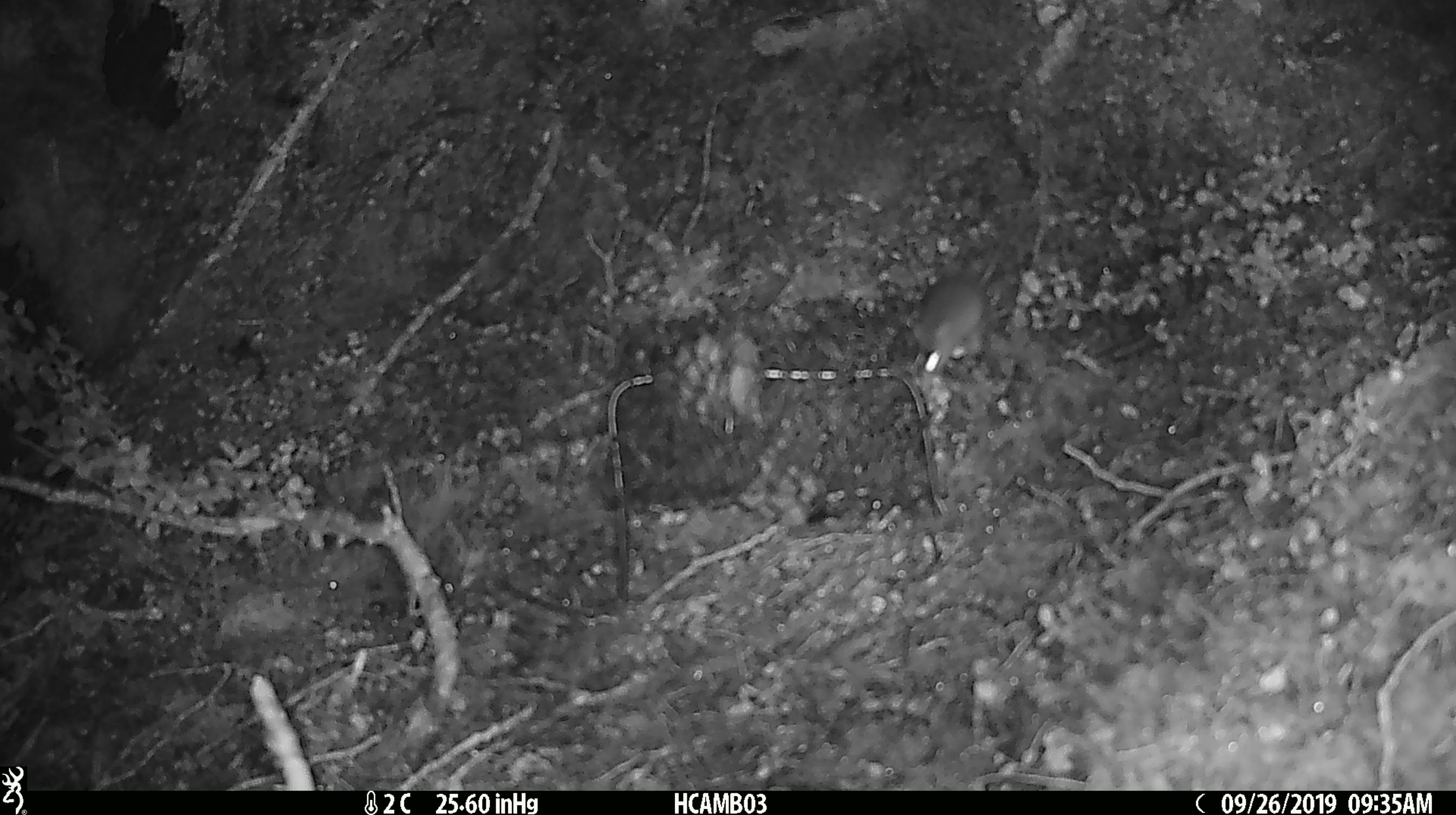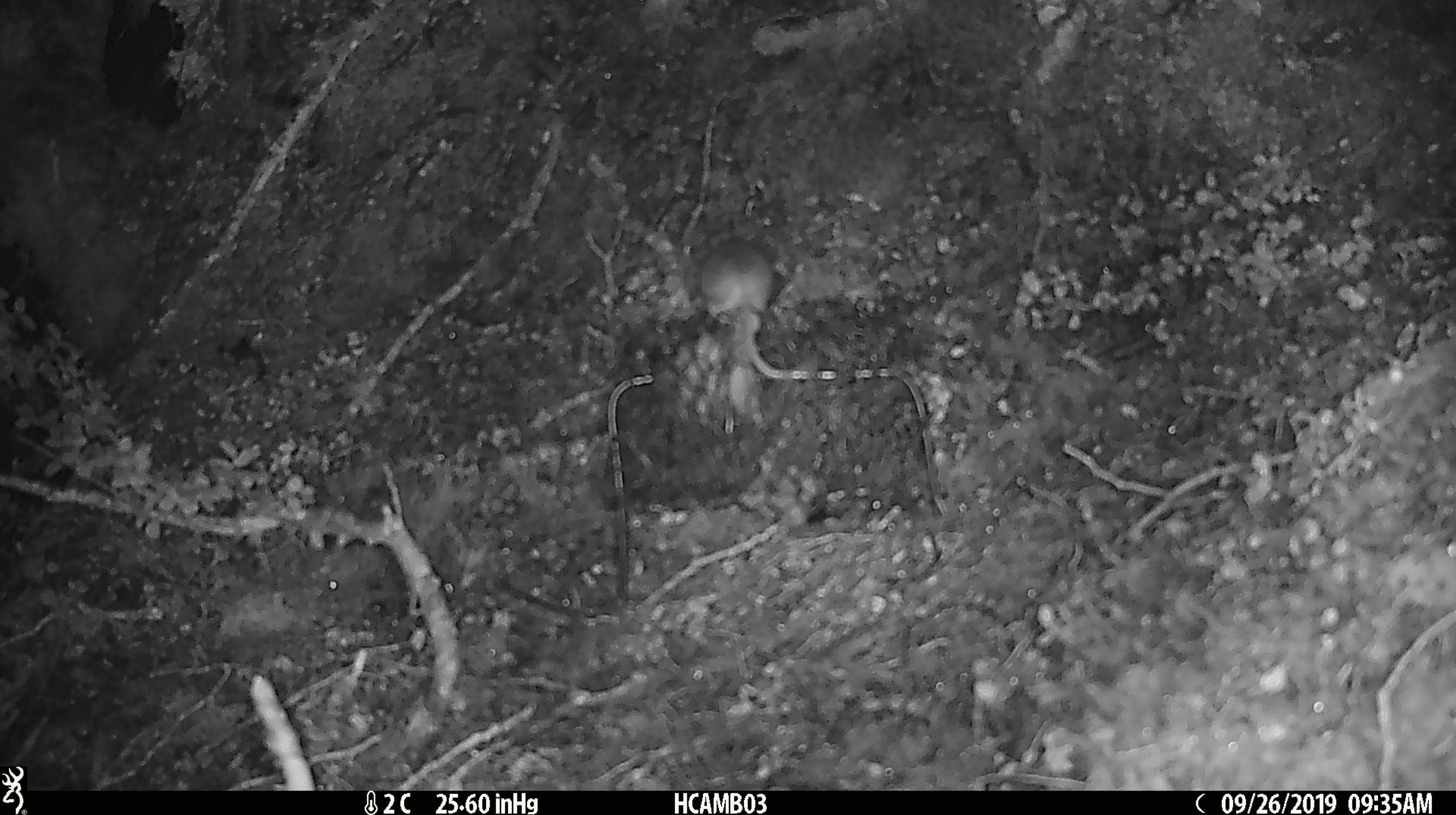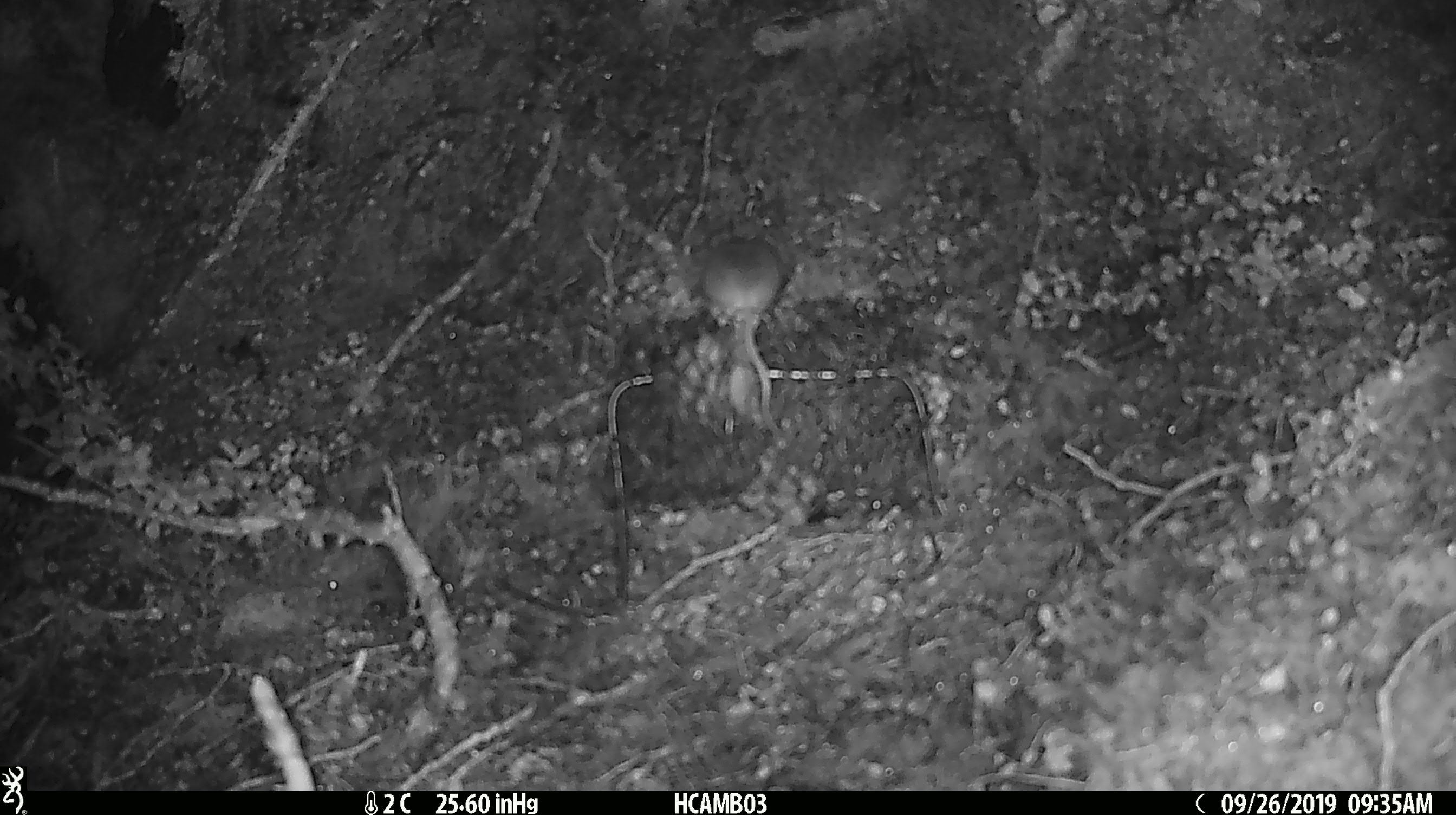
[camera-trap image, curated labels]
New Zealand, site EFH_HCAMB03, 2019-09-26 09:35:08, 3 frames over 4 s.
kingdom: Animalia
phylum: Chordata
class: Mammalia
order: Rodentia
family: Muridae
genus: Mus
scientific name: Mus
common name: mouse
Mouse (Mus).